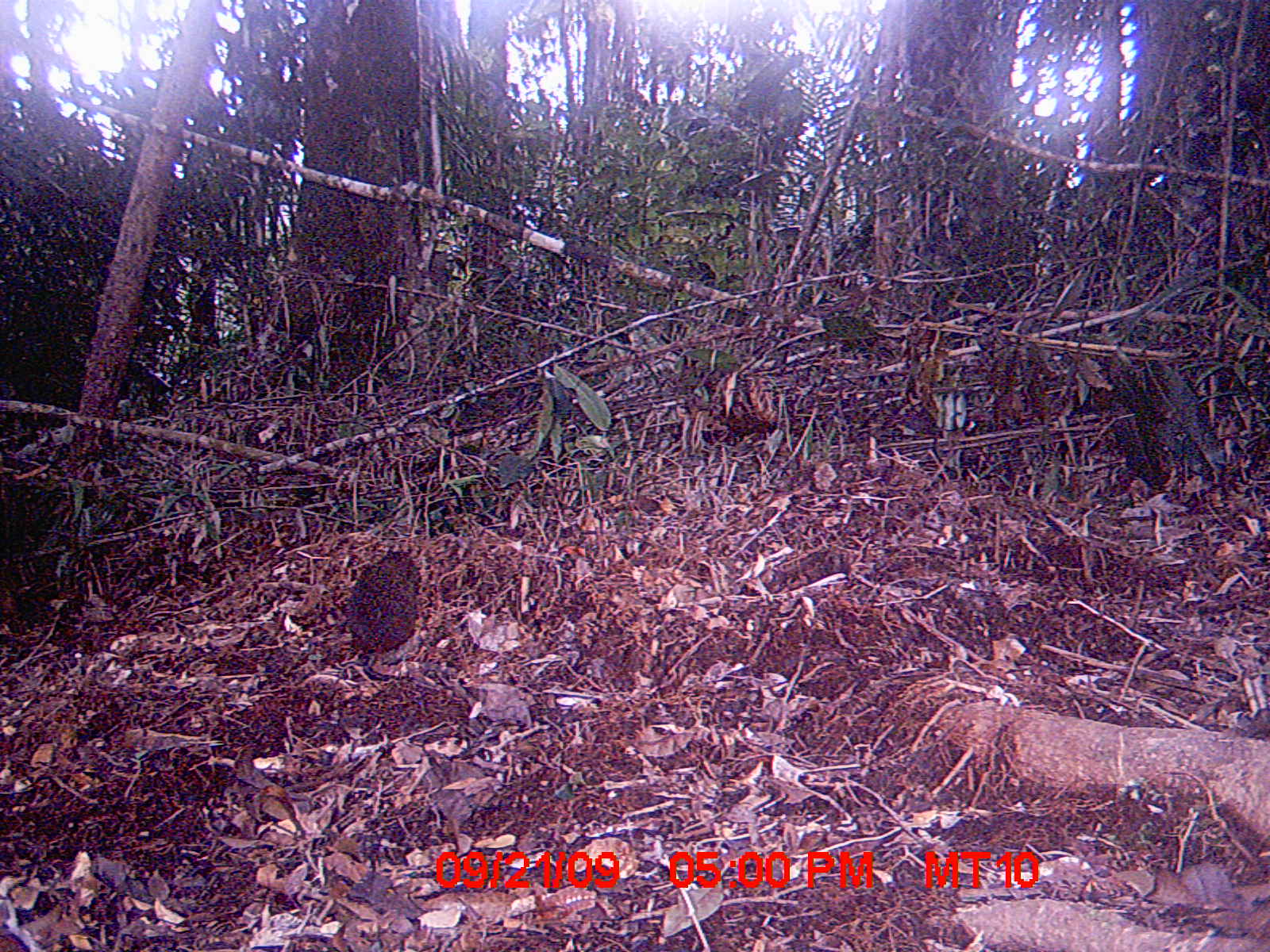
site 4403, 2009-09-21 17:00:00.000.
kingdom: Animalia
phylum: Chordata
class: Mammalia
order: Rodentia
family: Nesomyidae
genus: Nesomys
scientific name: Nesomys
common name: nesomys rodents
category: nesomys sp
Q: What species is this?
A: Nesomys sp (nesomys rodents) (Nesomys).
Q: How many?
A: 1.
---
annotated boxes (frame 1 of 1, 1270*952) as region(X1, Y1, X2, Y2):
nesomys sp: region(347, 551, 421, 680)